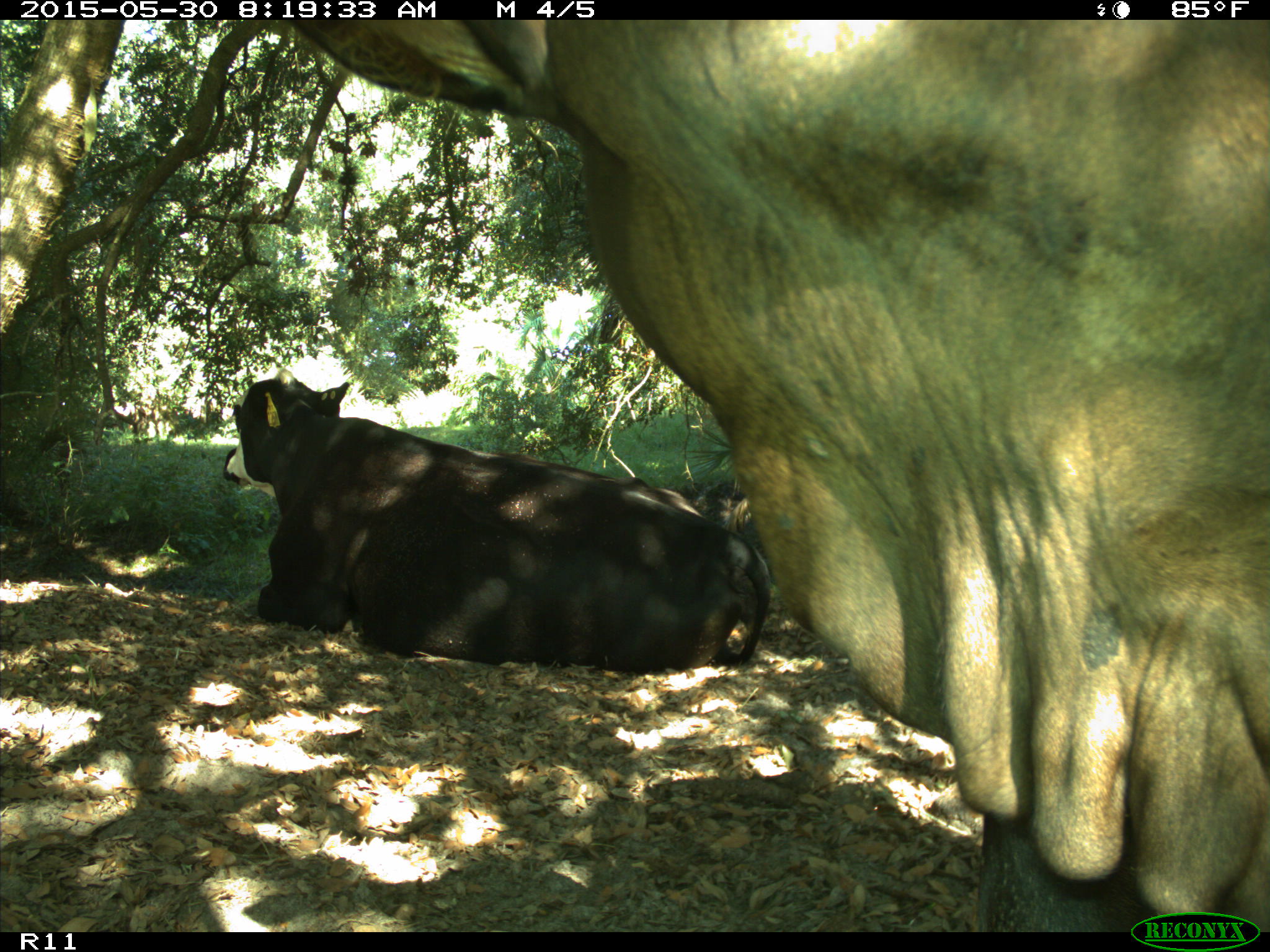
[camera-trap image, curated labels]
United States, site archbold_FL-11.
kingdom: Animalia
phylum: Chordata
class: Mammalia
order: Artiodactyla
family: Bovidae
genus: Bos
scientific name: Bos taurus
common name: domestic cow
Bos taurus (domestic cow).